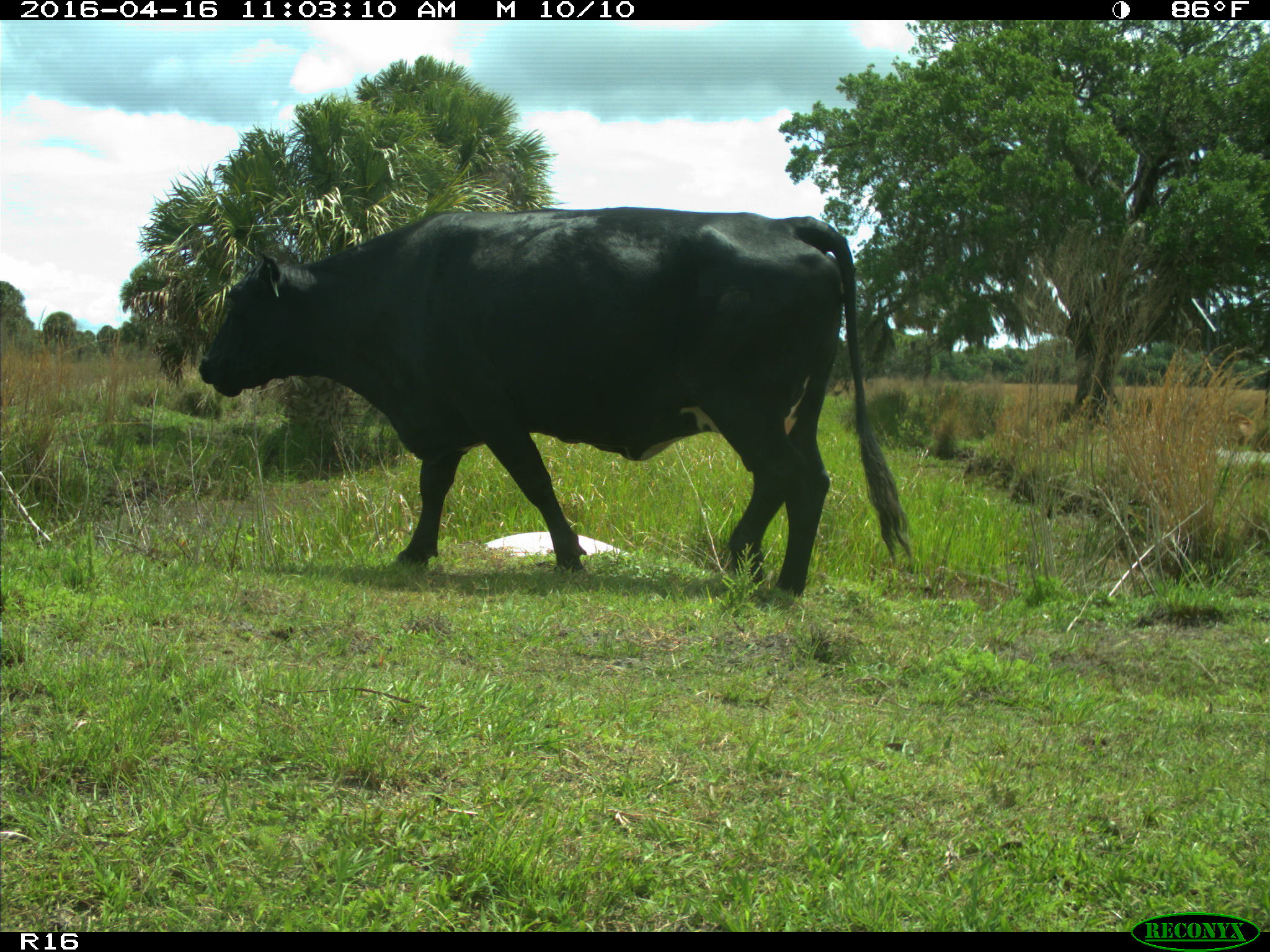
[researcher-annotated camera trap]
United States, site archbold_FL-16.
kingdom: Animalia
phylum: Chordata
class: Mammalia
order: Artiodactyla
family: Bovidae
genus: Bos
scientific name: Bos taurus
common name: domestic cow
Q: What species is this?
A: Bos taurus (domestic cow).